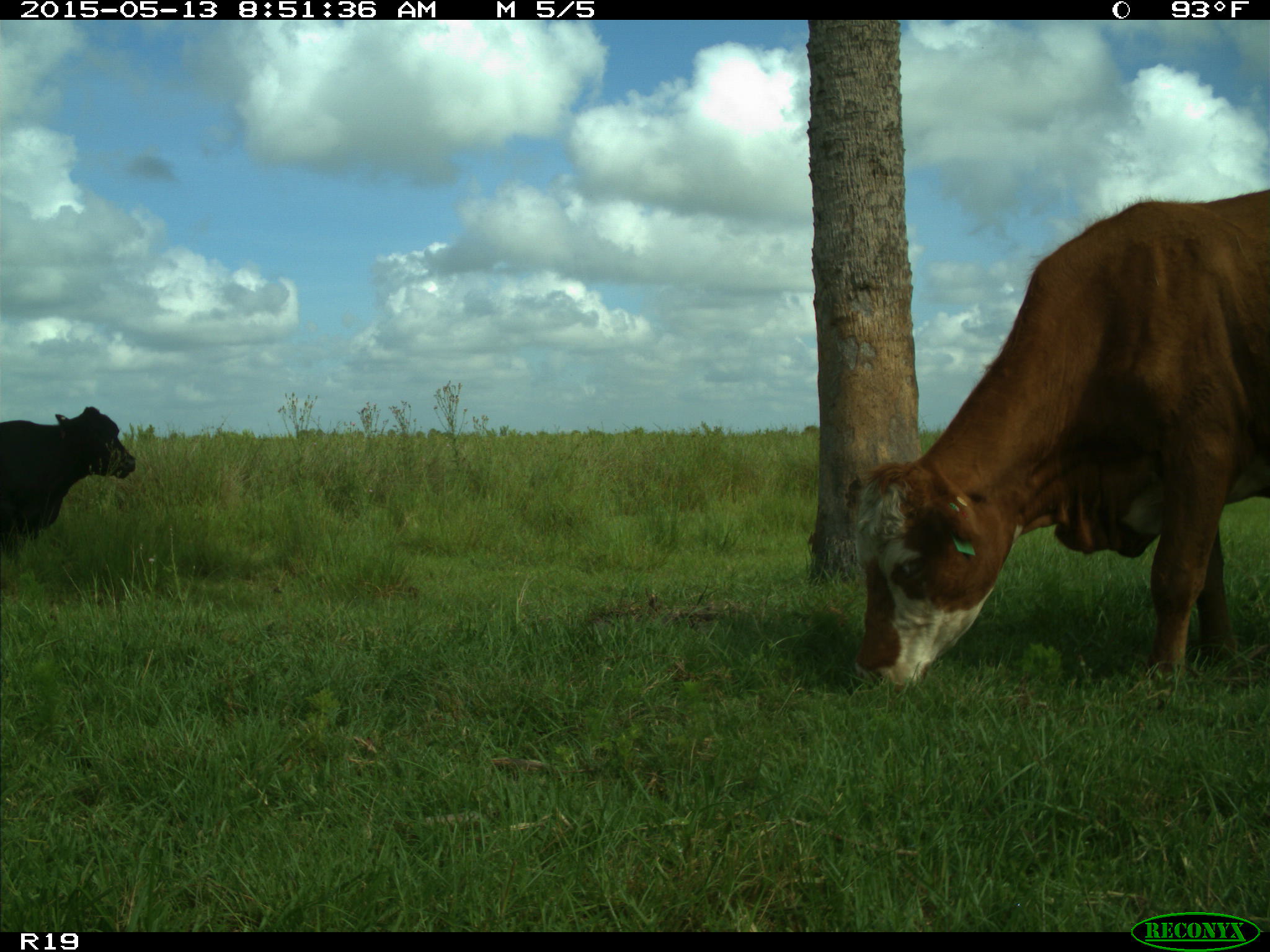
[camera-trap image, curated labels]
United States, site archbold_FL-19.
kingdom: Animalia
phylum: Chordata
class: Mammalia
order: Artiodactyla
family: Bovidae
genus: Bos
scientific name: Bos taurus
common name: domestic cow